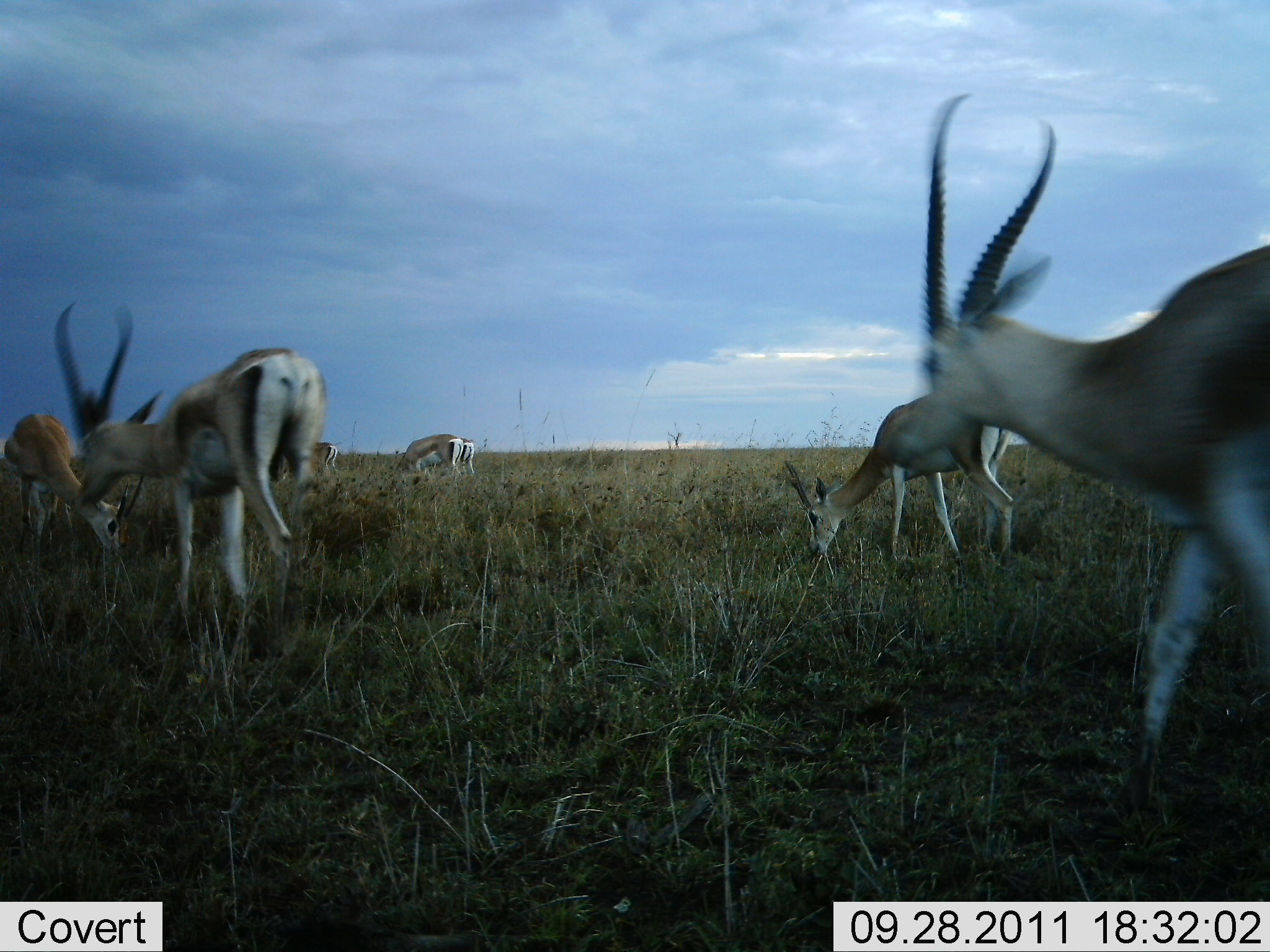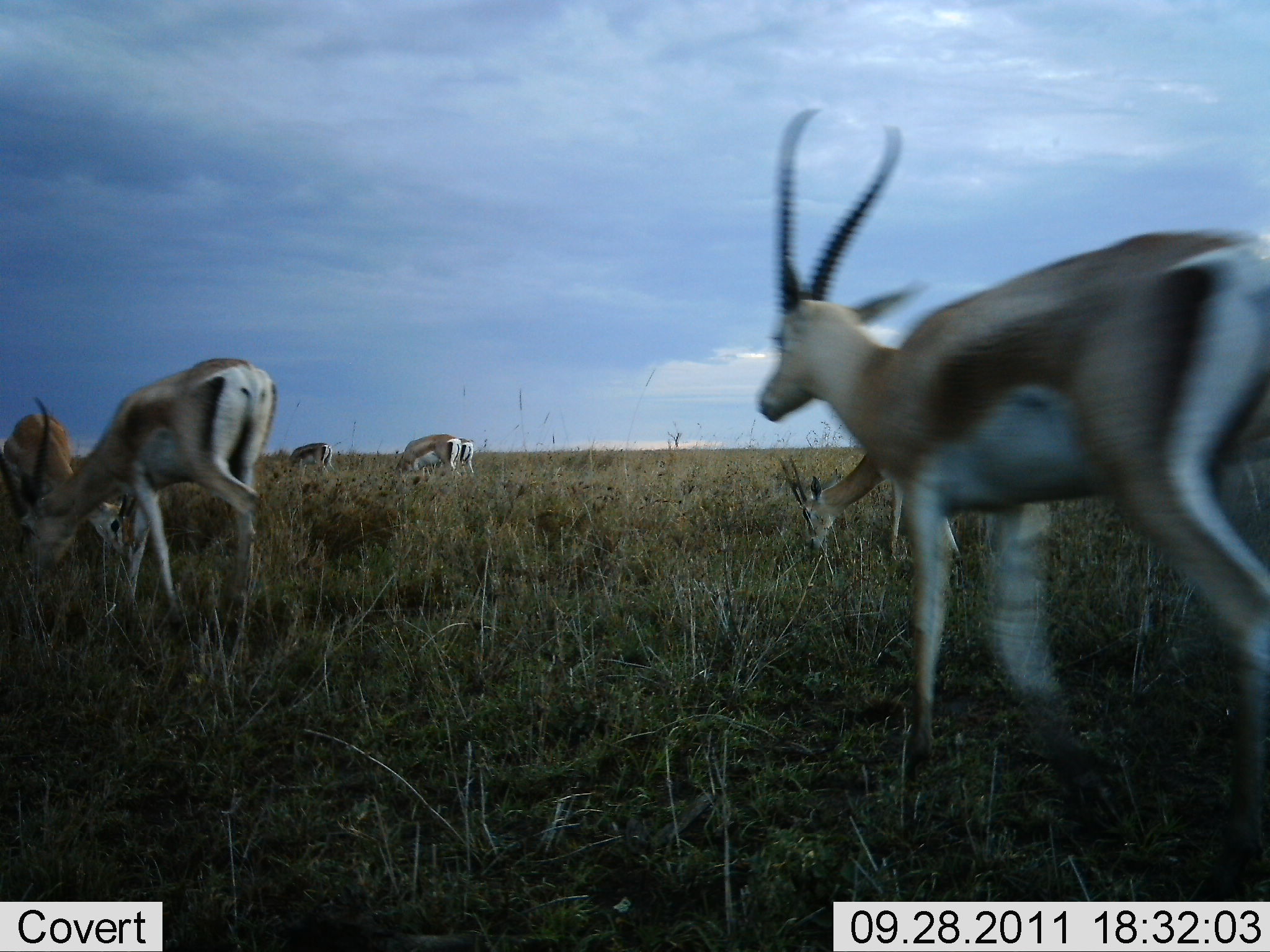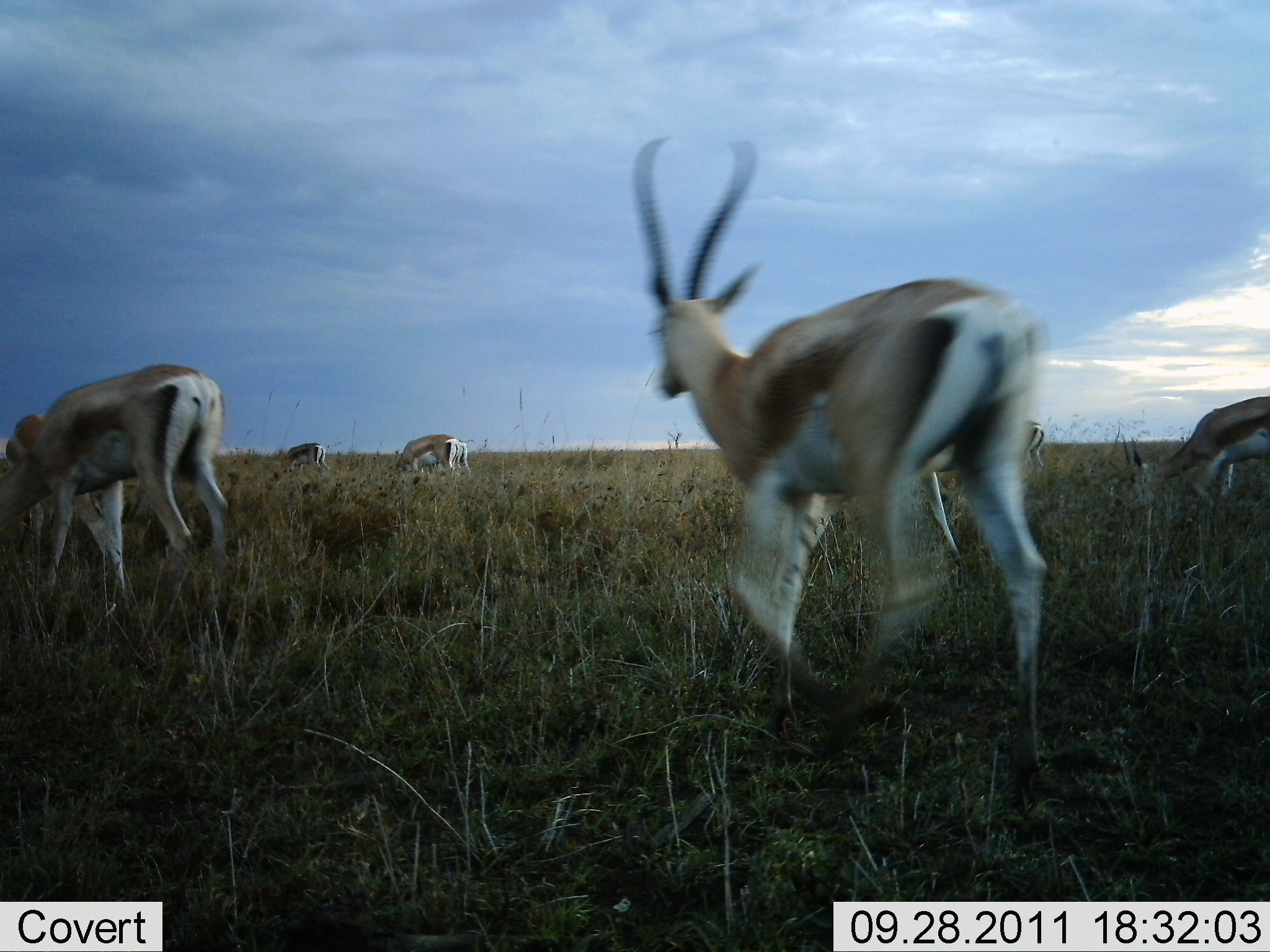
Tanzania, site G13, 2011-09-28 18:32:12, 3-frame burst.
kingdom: Animalia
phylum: Chordata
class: Mammalia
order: Artiodactyla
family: Bovidae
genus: Eudorcas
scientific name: Eudorcas thomsonii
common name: thomson's gazelle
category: gazellethomsons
Gazellethomsons (thomson's gazelle) (Eudorcas thomsonii), count 8. Behavior (volunteer vote fractions): standing 18%, resting 0%, moving 82%, interacting 0%. Young present (vote fraction): 0%. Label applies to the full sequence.